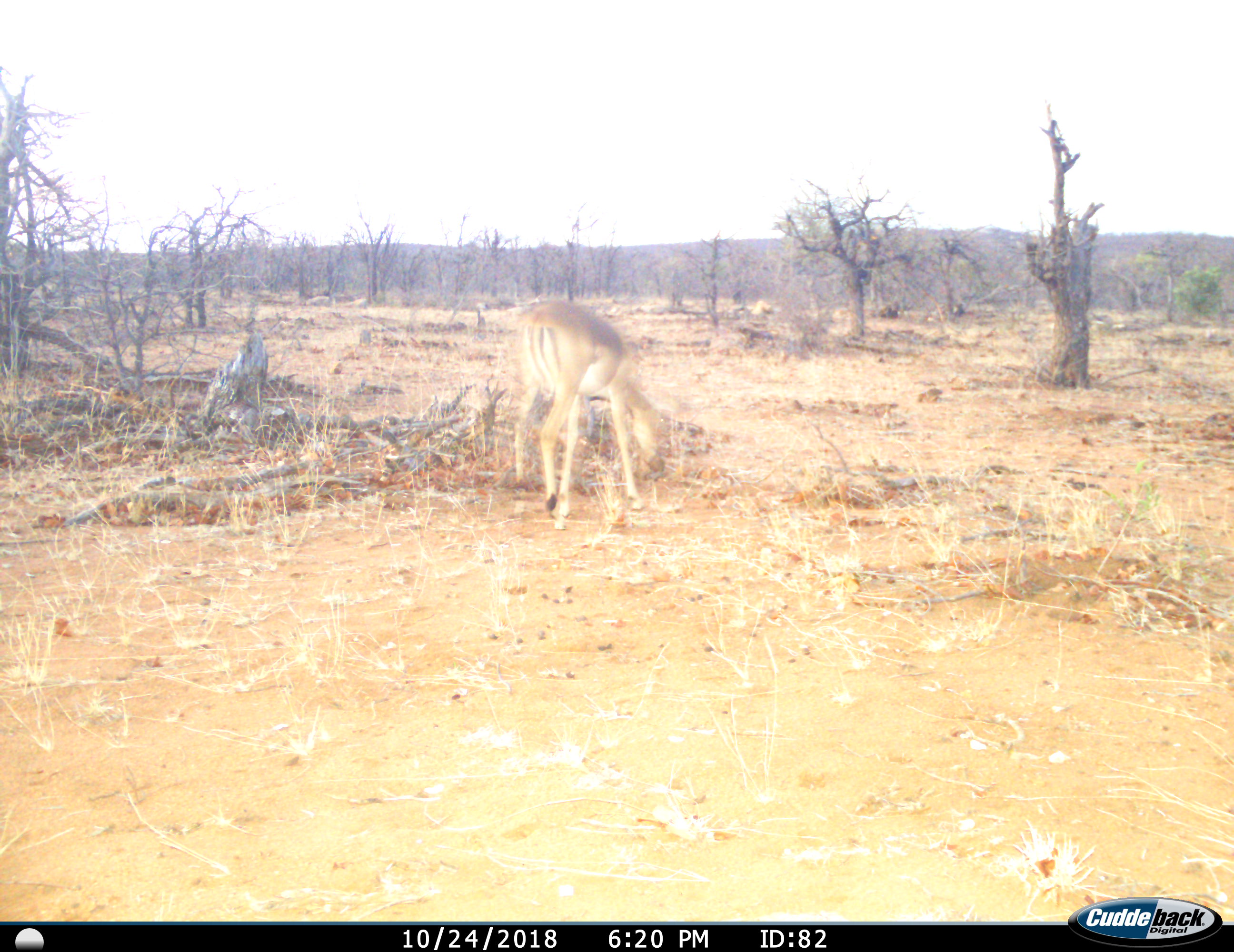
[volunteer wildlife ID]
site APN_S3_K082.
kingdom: Animalia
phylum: Chordata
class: Mammalia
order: Artiodactyla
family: Bovidae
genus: Aepyceros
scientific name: Aepyceros melampus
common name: impala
Impala (Aepyceros melampus), count 1. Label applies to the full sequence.